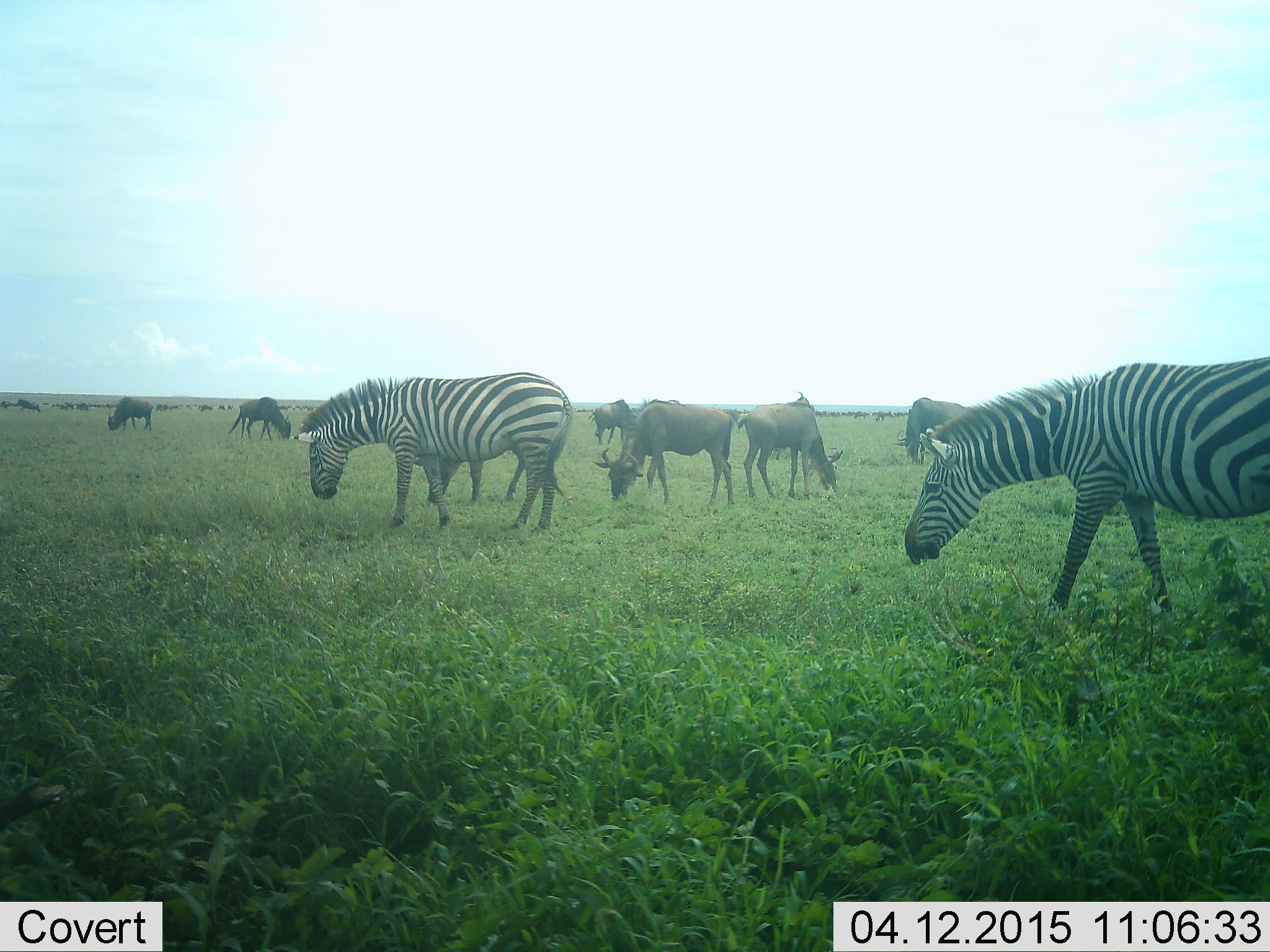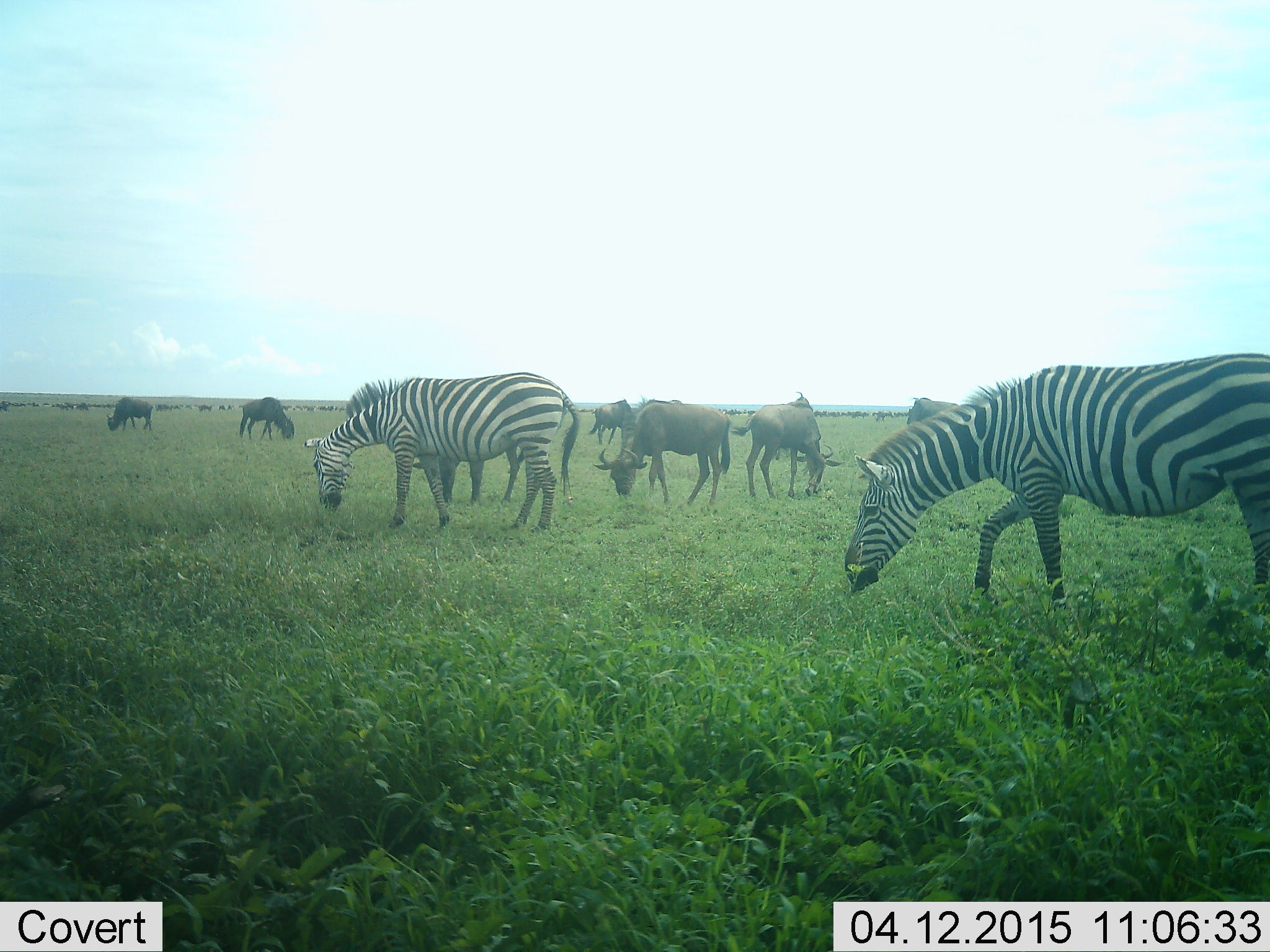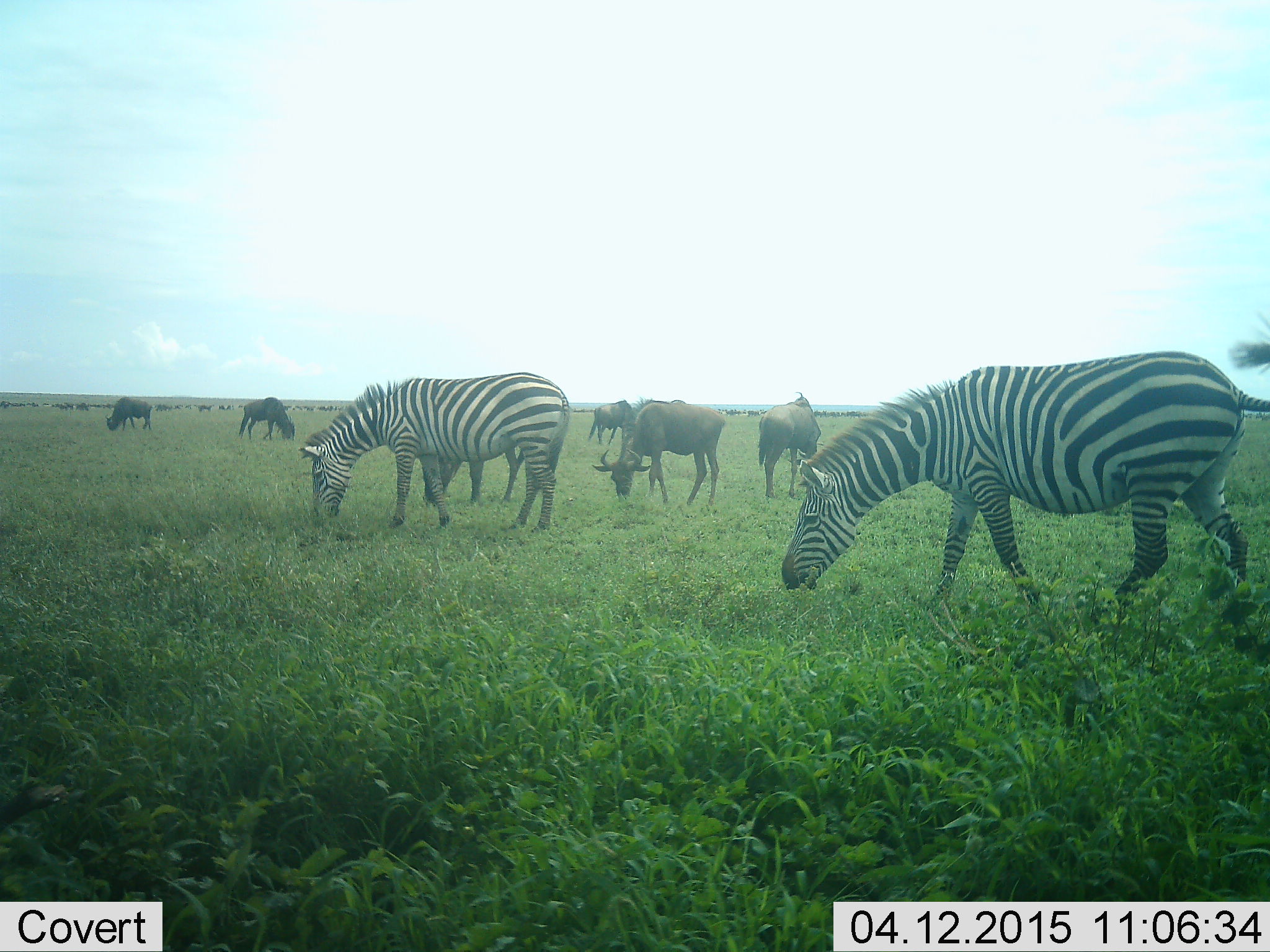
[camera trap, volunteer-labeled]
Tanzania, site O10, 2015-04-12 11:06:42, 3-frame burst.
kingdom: Animalia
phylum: Chordata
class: Mammalia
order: Artiodactyla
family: Bovidae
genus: Connochaetes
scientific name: Connochaetes taurinus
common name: blue wildebeest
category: wildebeest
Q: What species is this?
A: Wildebeest (blue wildebeest) (Connochaetes taurinus).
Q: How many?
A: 8.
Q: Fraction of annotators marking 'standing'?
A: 50%.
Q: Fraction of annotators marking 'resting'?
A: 0%.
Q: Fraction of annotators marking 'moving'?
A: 10%.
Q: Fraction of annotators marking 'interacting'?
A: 0%.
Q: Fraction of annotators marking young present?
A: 0%.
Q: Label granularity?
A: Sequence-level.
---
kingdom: Animalia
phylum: Chordata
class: Mammalia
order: Perissodactyla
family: Equidae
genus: Equus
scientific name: Equus quagga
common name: plains zebra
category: zebra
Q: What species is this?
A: Zebra (plains zebra) (Equus quagga).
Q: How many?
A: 2.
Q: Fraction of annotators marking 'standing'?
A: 45%.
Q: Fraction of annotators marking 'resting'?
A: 0%.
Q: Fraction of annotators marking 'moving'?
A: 27%.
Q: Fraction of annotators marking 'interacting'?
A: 0%.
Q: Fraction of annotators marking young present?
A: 0%.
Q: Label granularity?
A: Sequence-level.